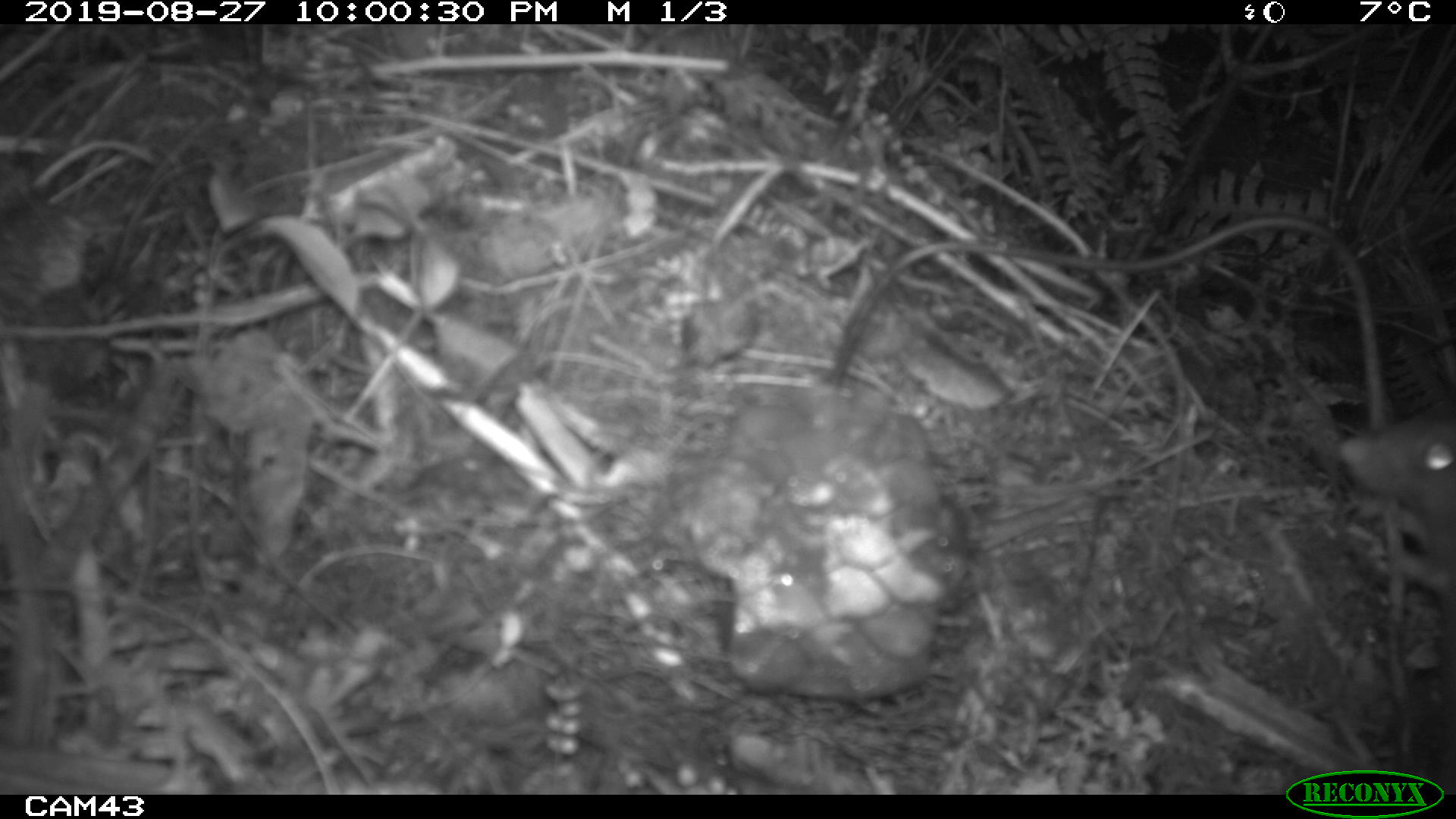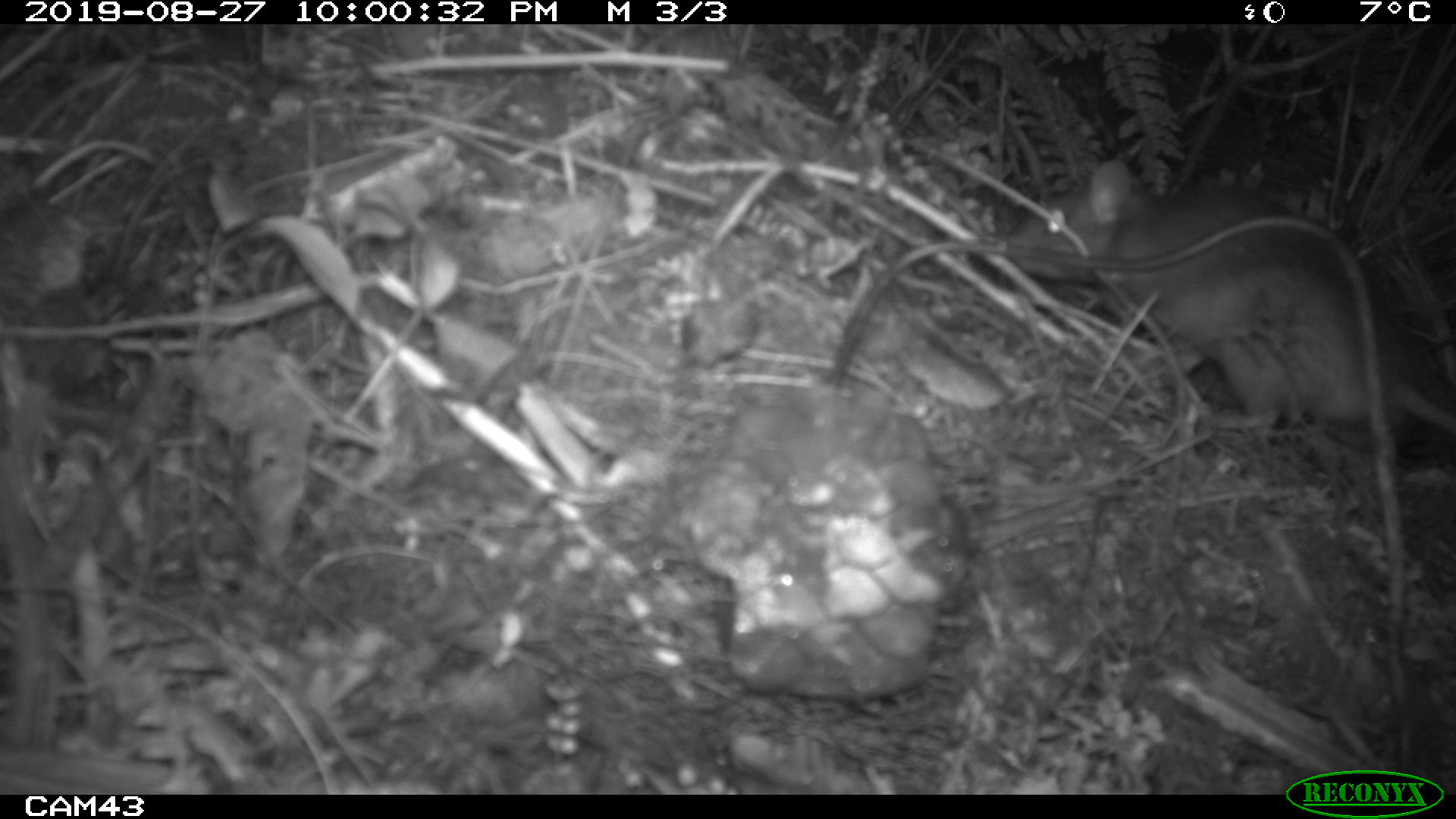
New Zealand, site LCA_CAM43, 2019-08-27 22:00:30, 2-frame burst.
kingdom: Animalia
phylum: Chordata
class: Mammalia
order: Rodentia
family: Muridae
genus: Rattus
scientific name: Rattus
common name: rat